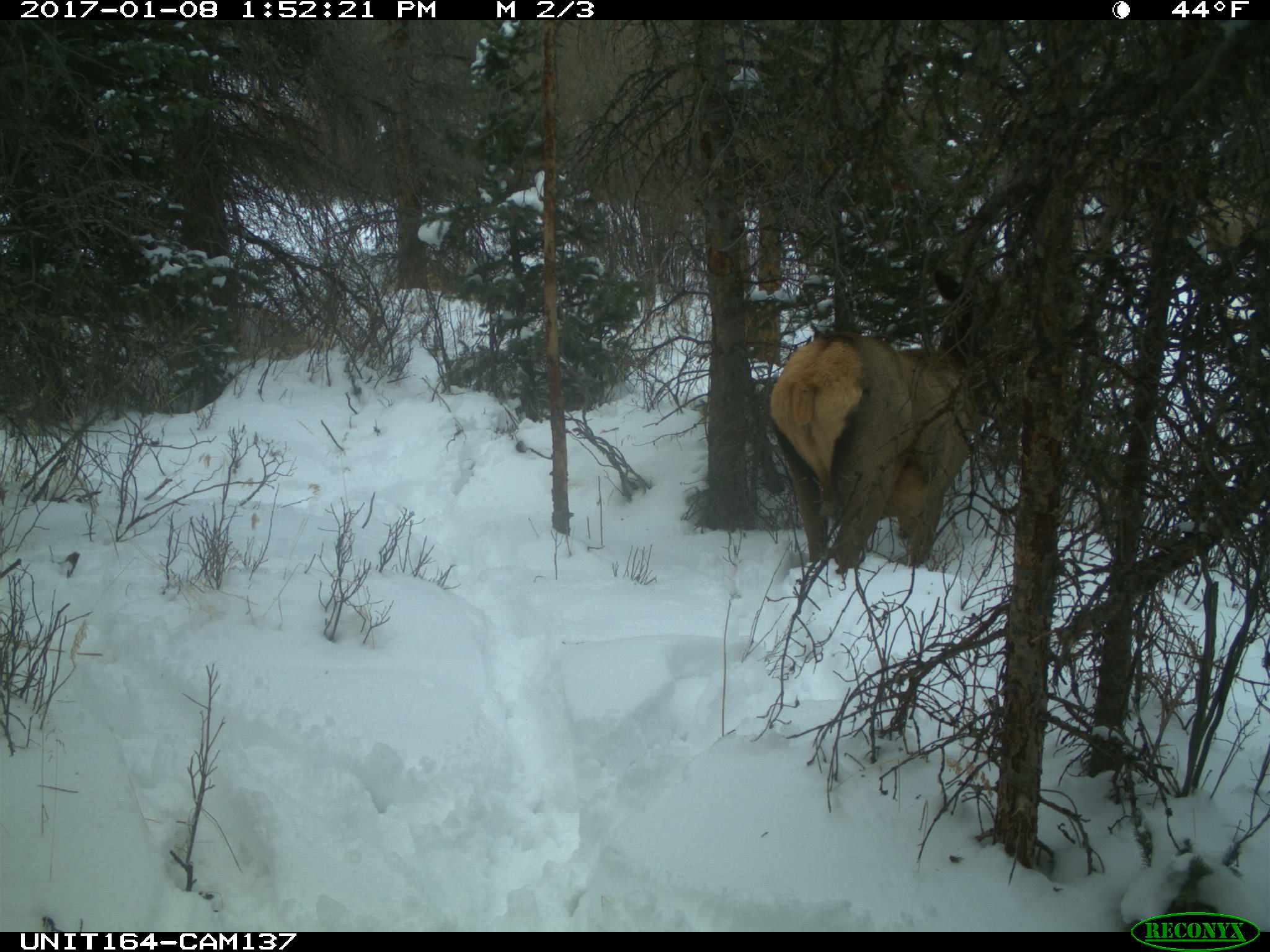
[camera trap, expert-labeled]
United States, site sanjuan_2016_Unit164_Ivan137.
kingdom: Animalia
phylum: Chordata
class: Mammalia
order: Artiodactyla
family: Cervidae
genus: Cervus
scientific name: Cervus elaphus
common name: red deer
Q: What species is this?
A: Cervus elaphus (red deer).